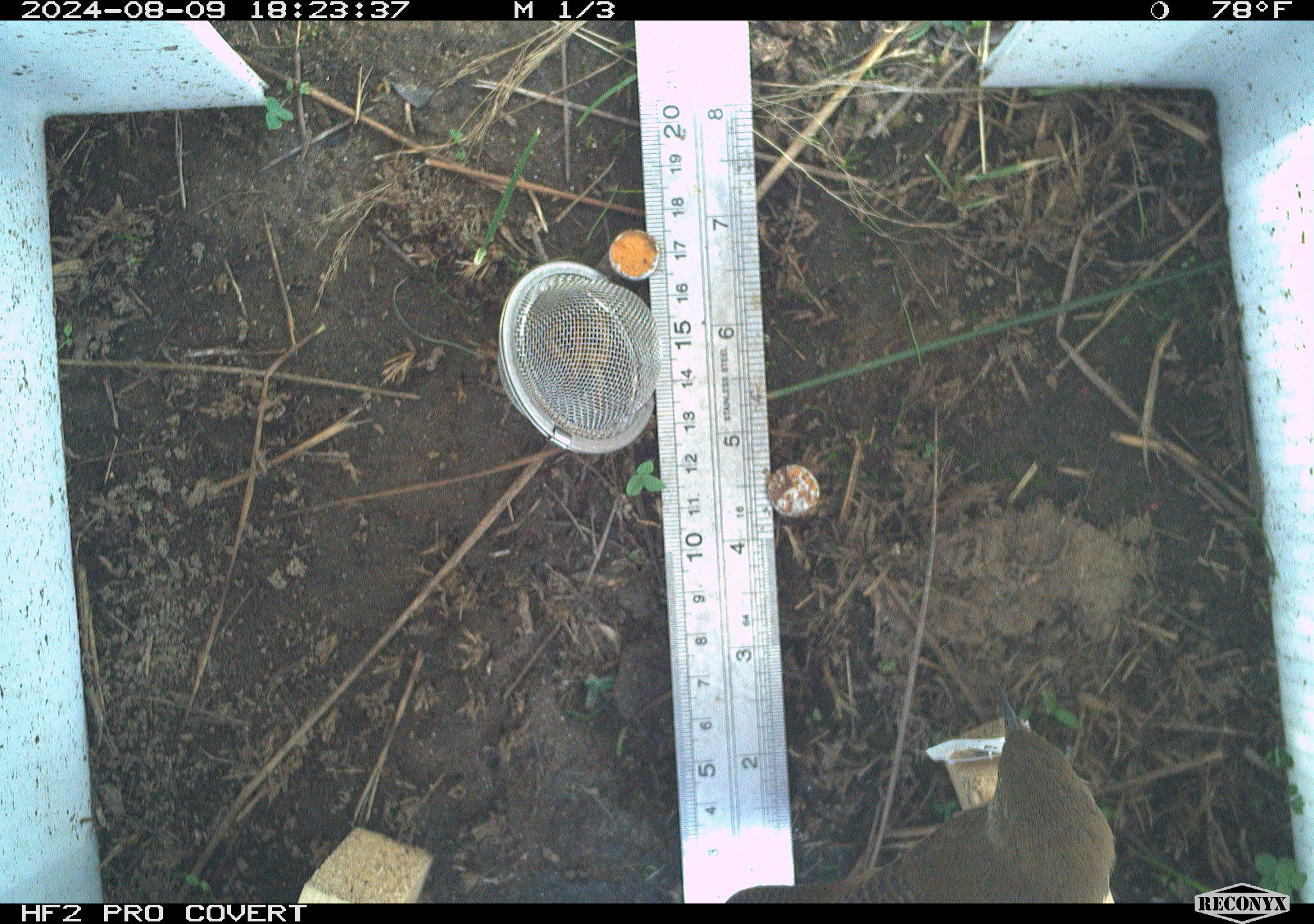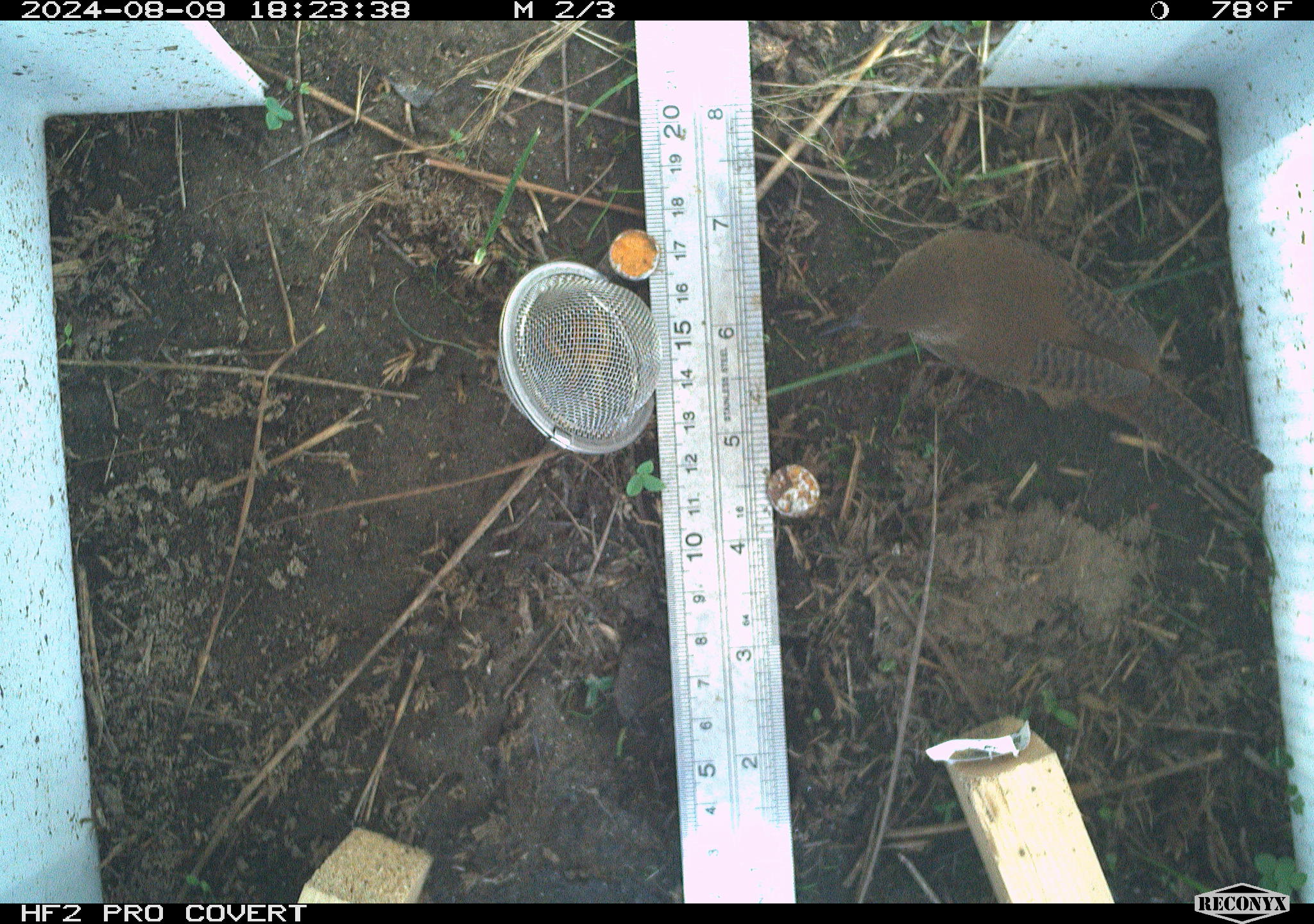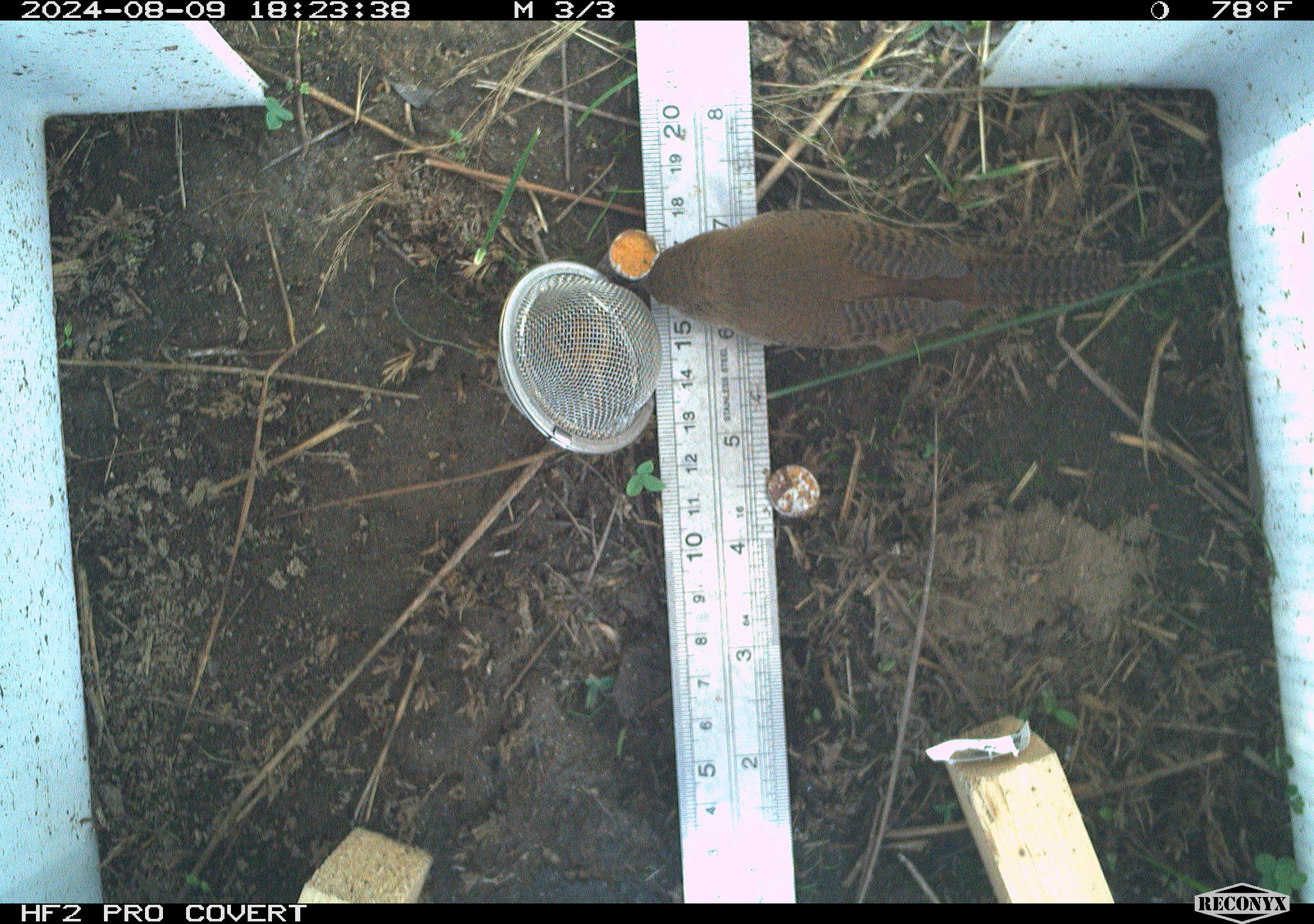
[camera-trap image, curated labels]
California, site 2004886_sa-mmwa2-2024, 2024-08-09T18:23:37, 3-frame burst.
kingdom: Animalia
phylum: Chordata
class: Aves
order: Passeriformes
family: Troglodytidae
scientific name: Troglodytidae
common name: wren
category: troglodytidae family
Troglodytidae family (wren) (Troglodytidae).